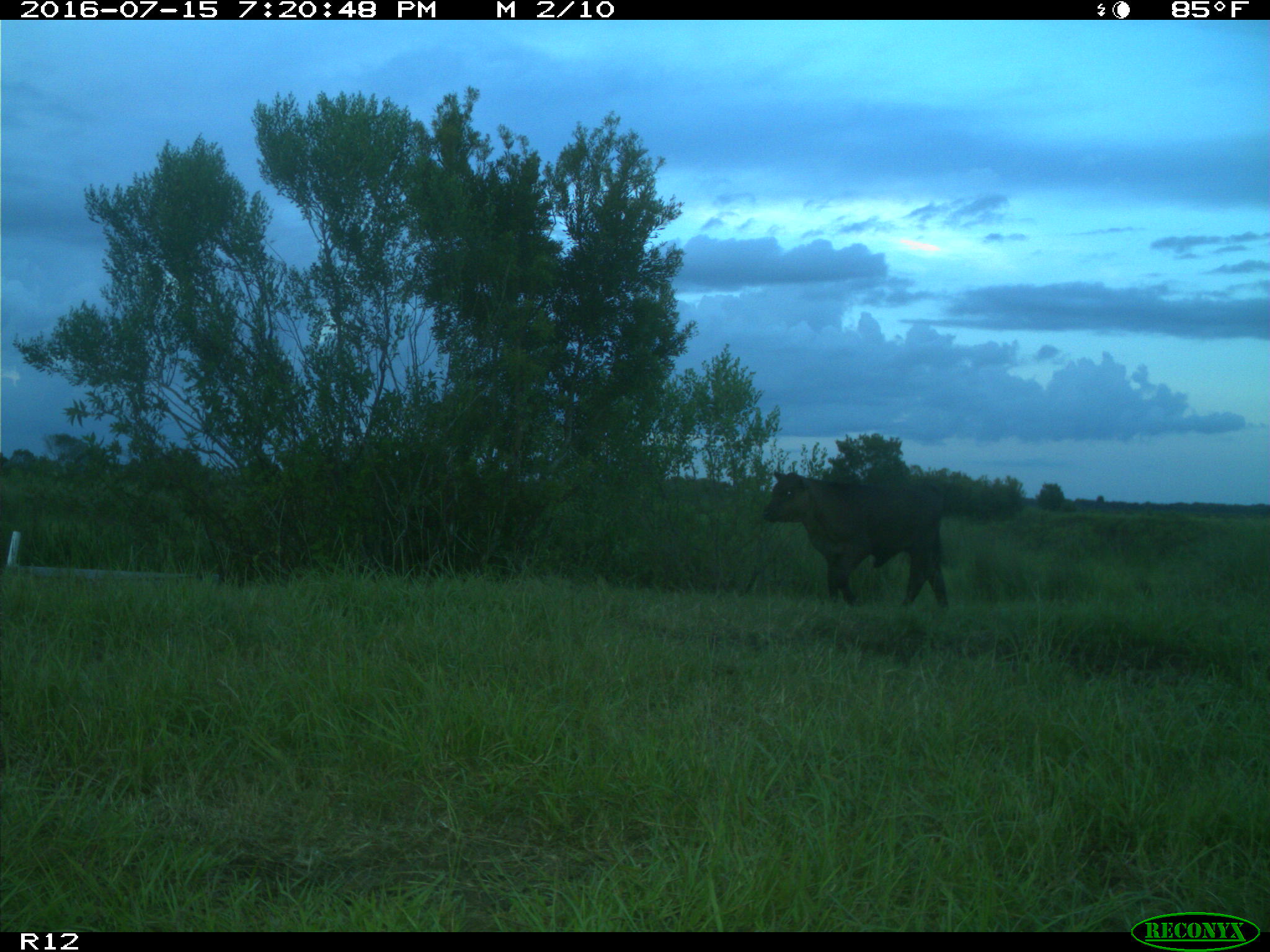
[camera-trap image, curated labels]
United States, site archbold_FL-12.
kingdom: Animalia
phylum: Chordata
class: Mammalia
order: Artiodactyla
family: Bovidae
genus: Bos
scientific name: Bos taurus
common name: domestic cow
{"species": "Bos taurus (domestic cow)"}